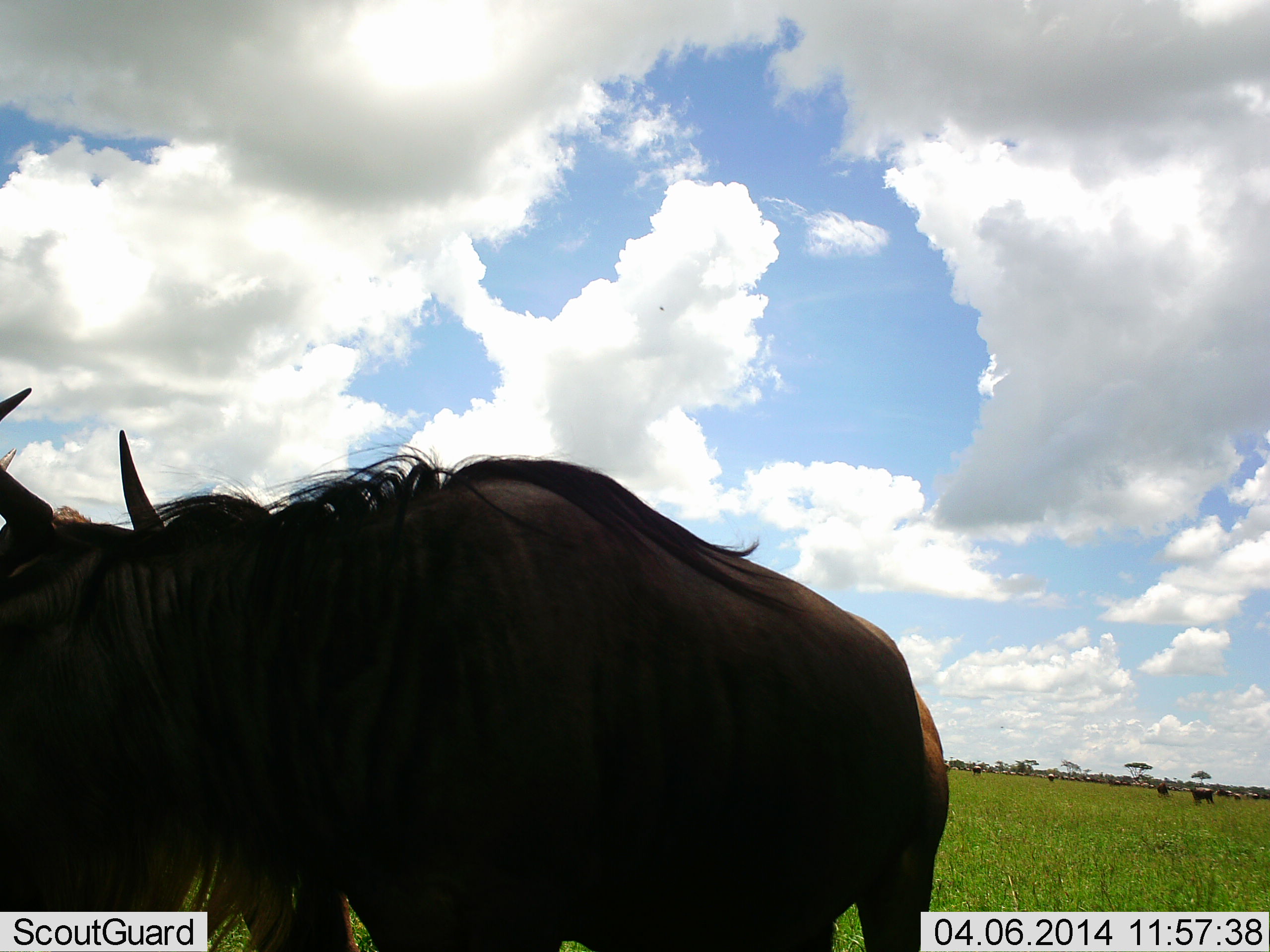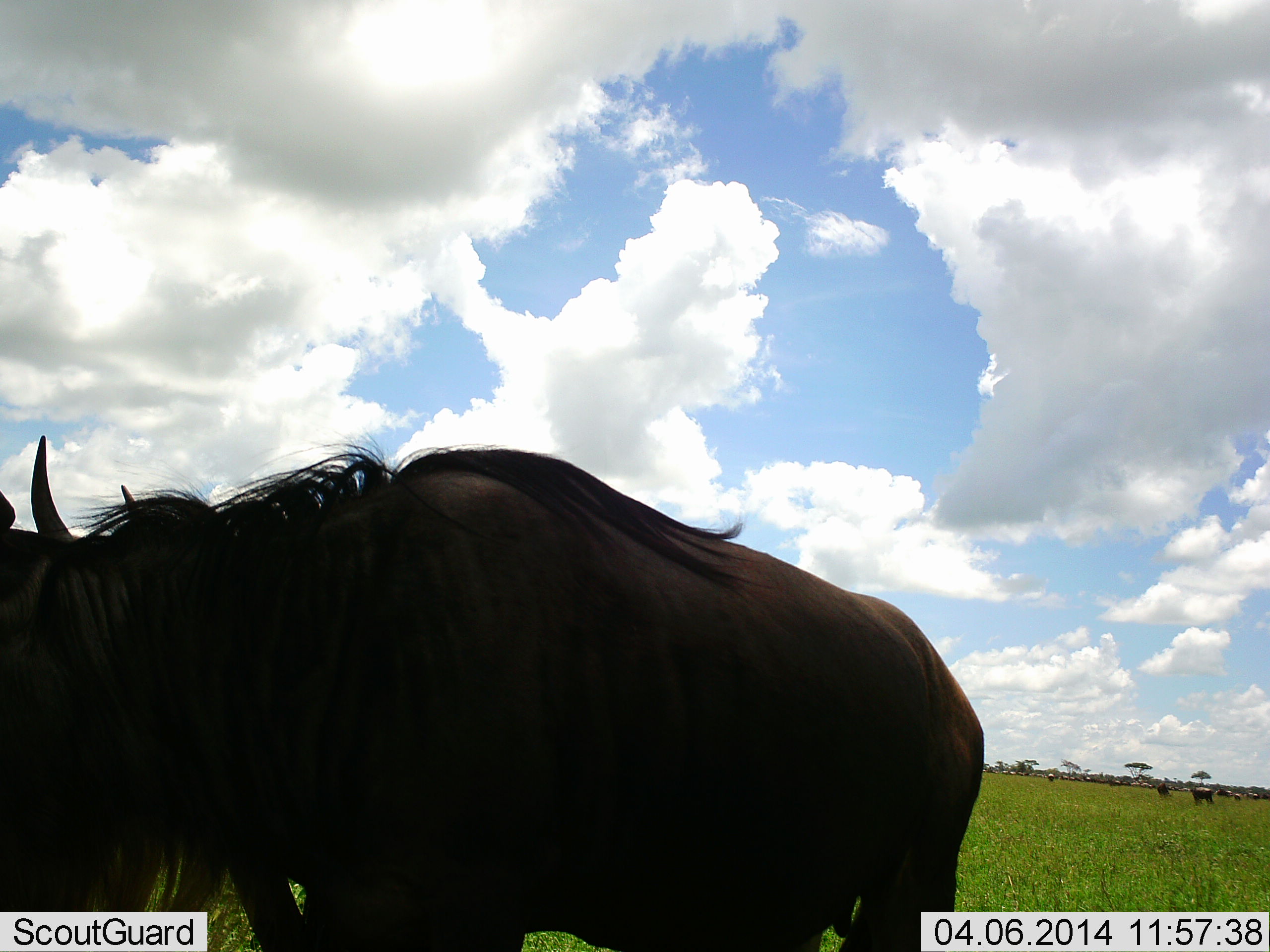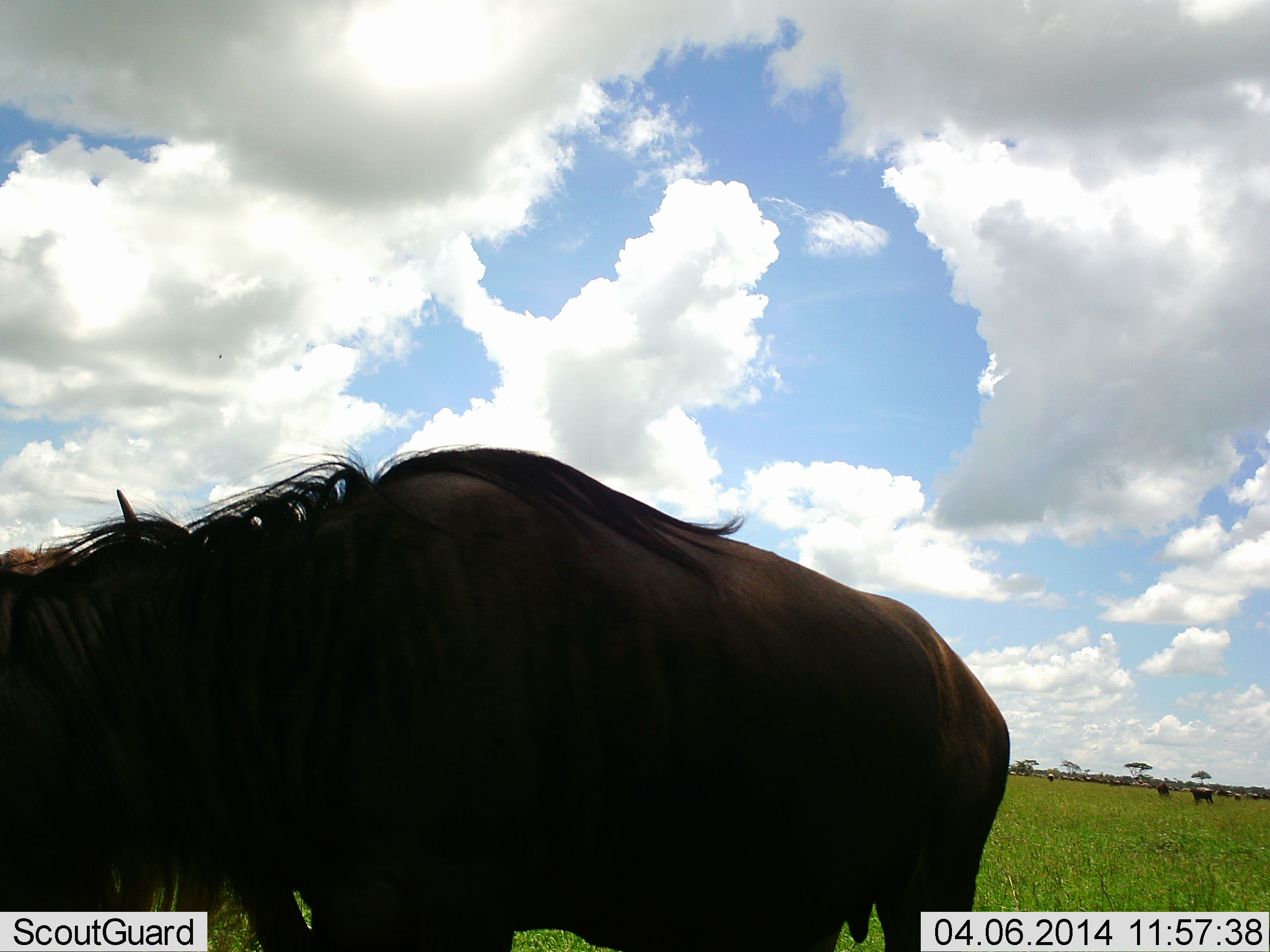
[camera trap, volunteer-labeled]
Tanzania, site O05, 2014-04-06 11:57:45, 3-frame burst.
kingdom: Animalia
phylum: Chordata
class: Mammalia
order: Artiodactyla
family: Bovidae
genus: Connochaetes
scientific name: Connochaetes taurinus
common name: blue wildebeest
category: wildebeest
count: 1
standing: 90%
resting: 0%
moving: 20%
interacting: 0%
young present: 0%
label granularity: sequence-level